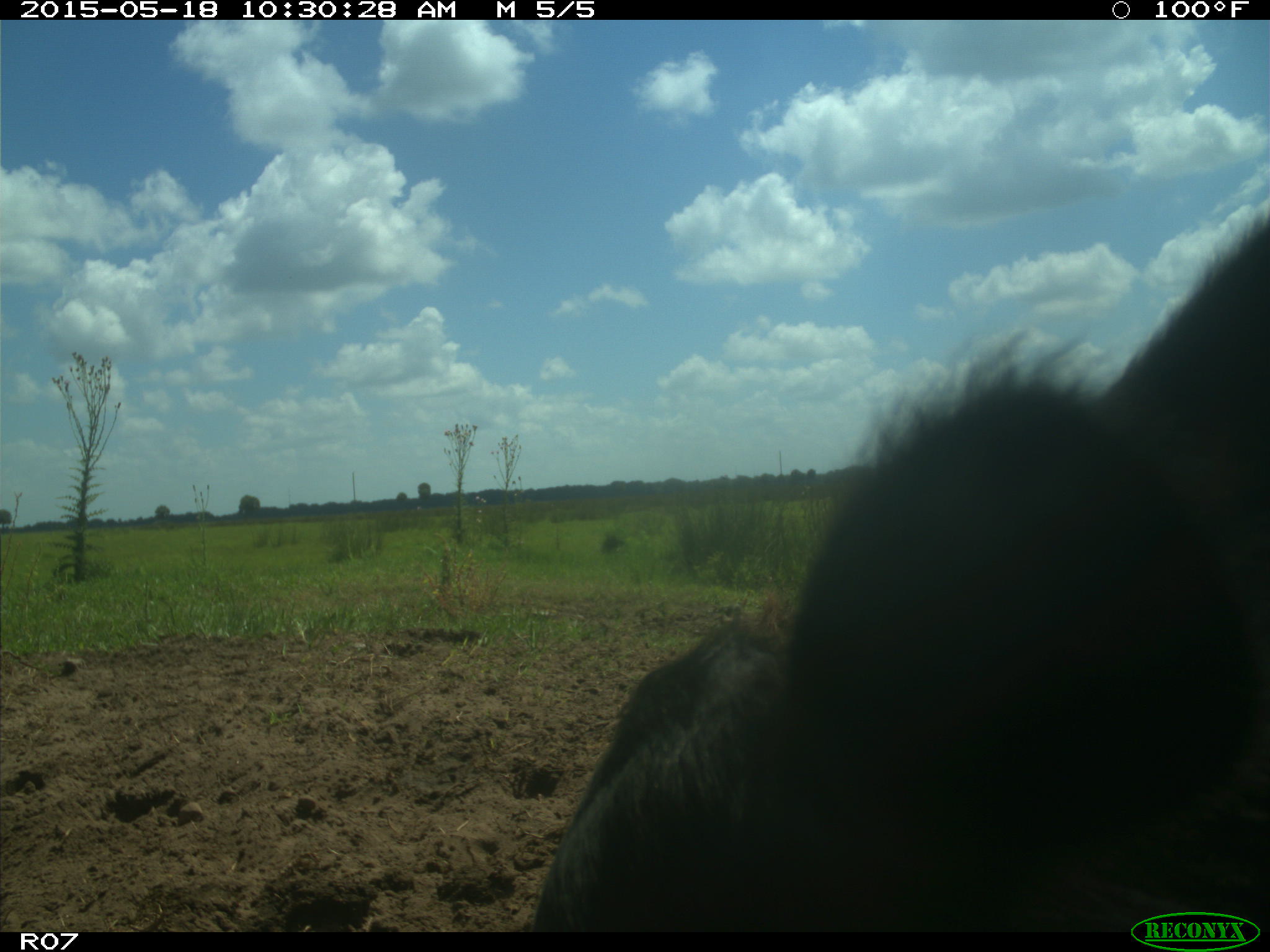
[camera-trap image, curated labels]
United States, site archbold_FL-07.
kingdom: Animalia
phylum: Chordata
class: Mammalia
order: Artiodactyla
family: Bovidae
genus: Bos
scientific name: Bos taurus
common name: domestic cow